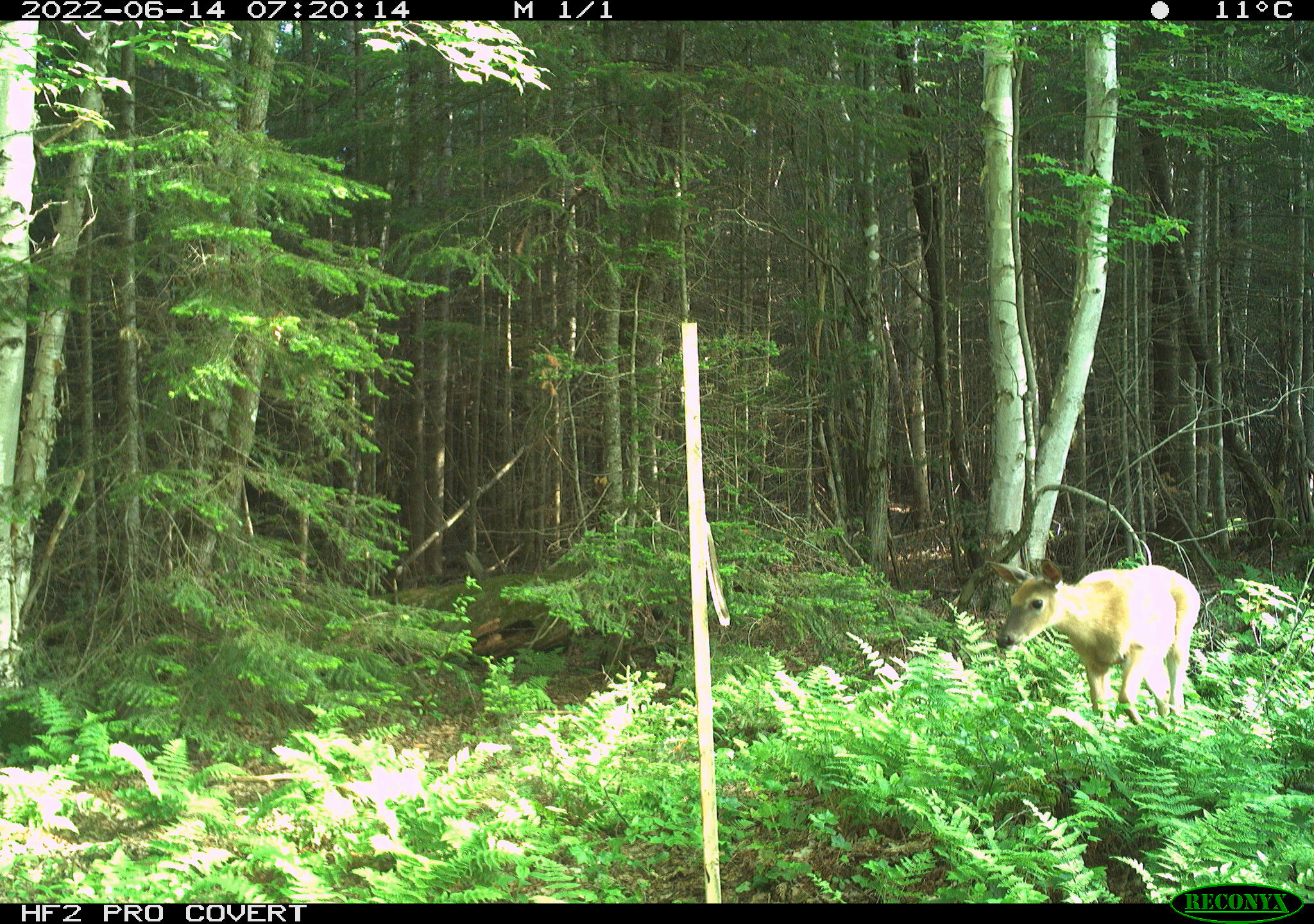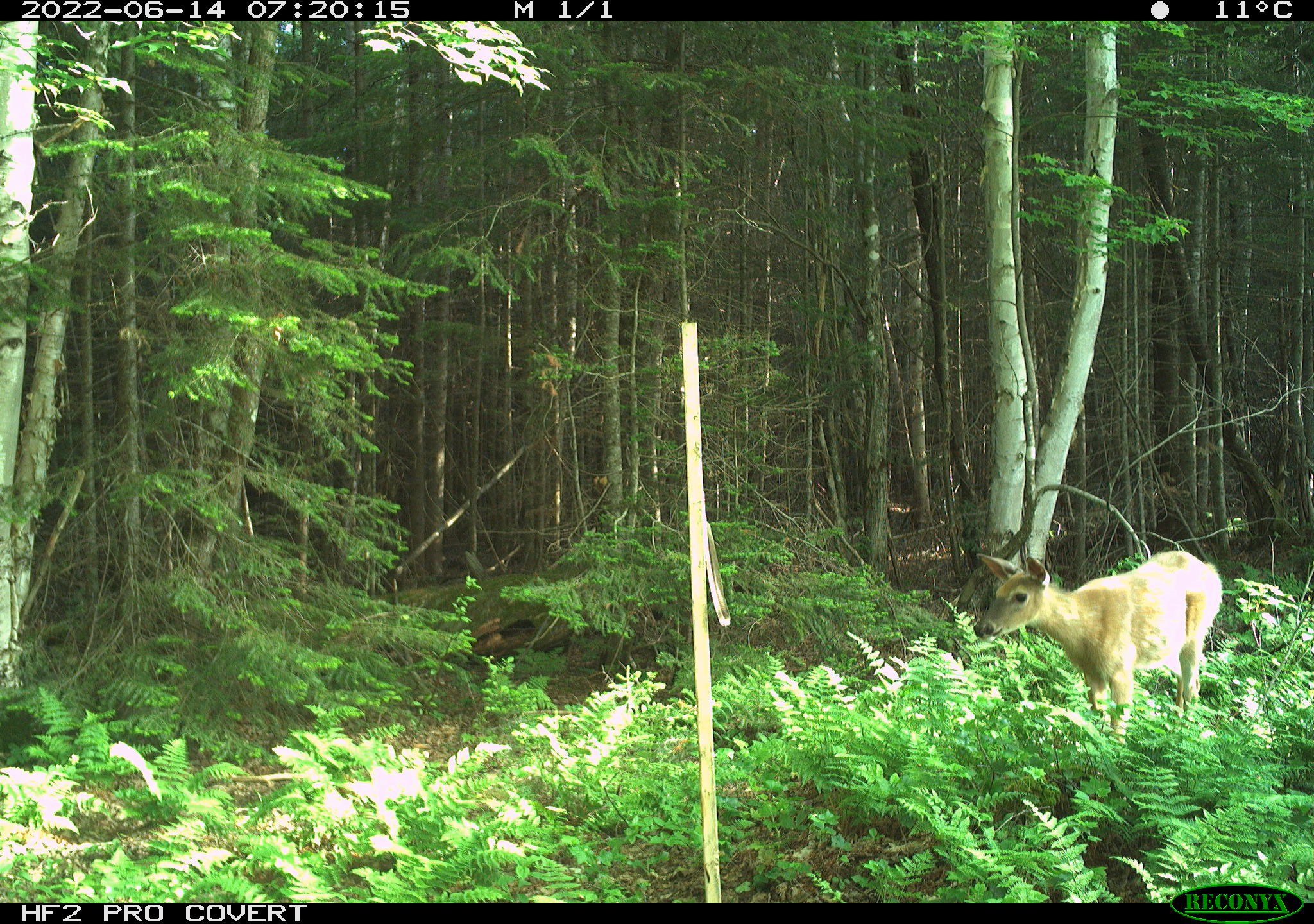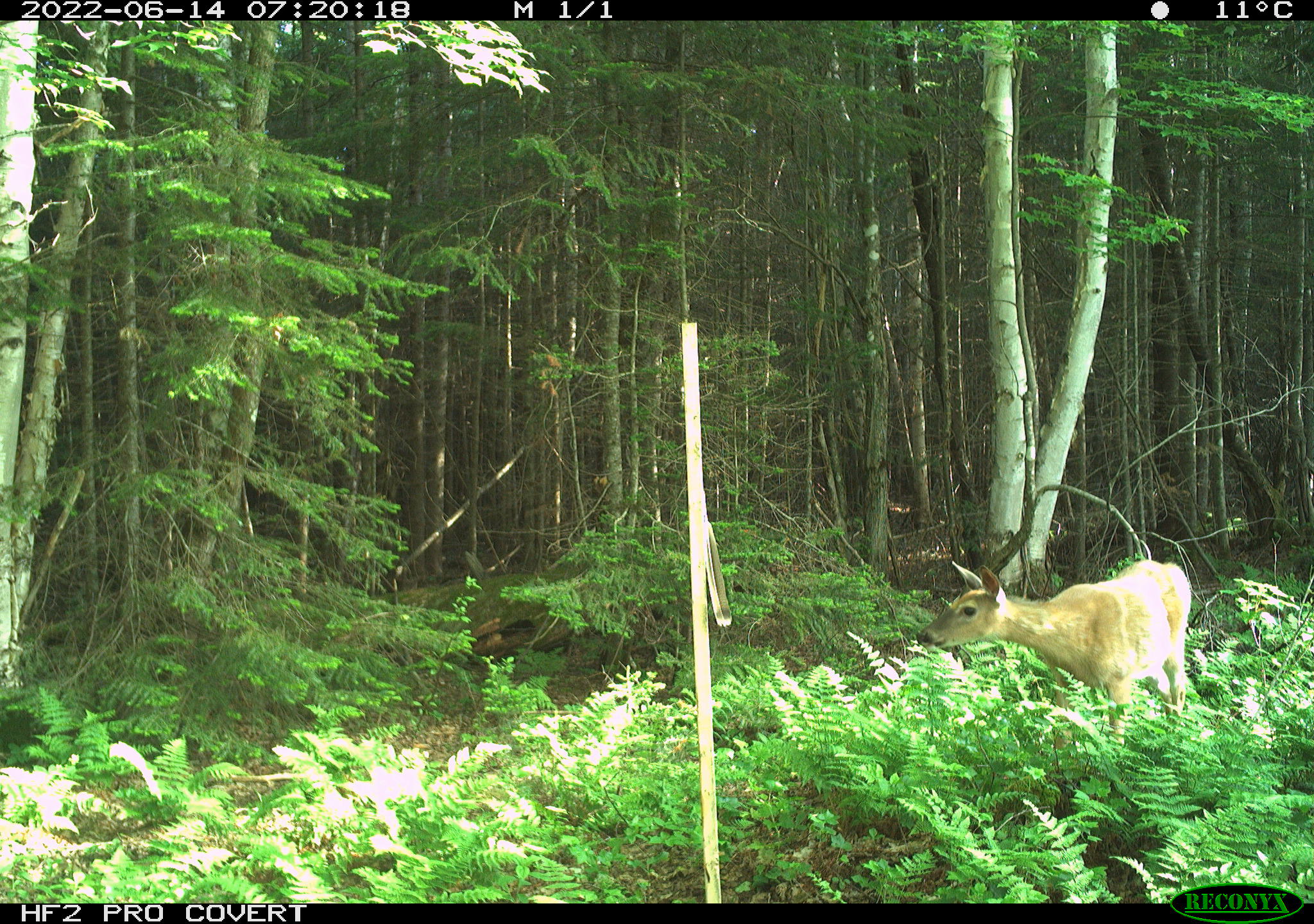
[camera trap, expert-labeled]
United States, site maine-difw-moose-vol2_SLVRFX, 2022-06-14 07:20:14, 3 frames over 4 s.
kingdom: Animalia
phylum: Chordata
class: Mammalia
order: Artiodactyla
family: Cervidae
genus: Odocoileus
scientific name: Odocoileus virginianus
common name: white-tailed deer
White-tailed deer (Odocoileus virginianus).